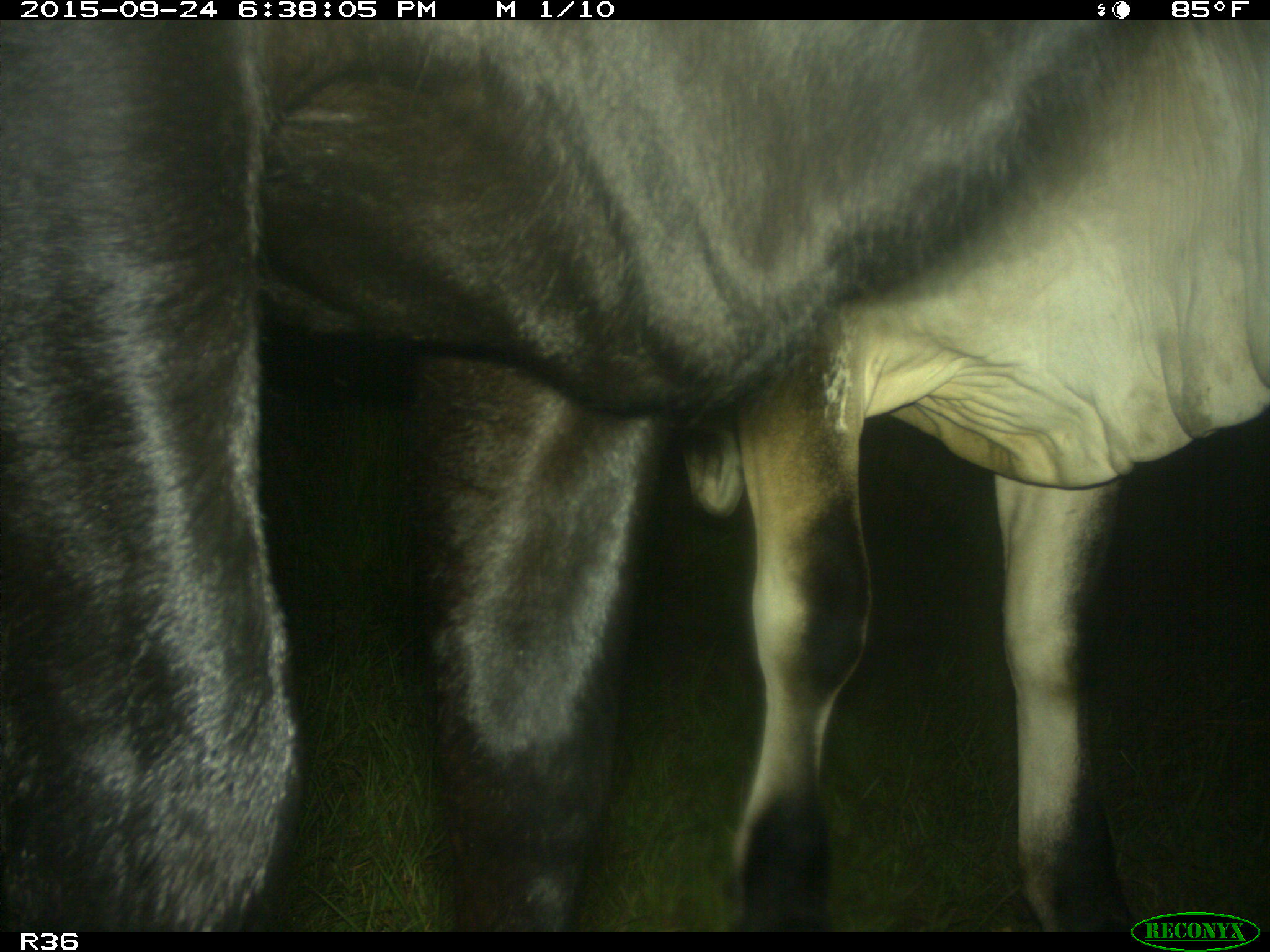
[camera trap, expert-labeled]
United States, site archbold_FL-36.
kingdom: Animalia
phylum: Chordata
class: Mammalia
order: Artiodactyla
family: Bovidae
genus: Bos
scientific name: Bos taurus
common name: domestic cow